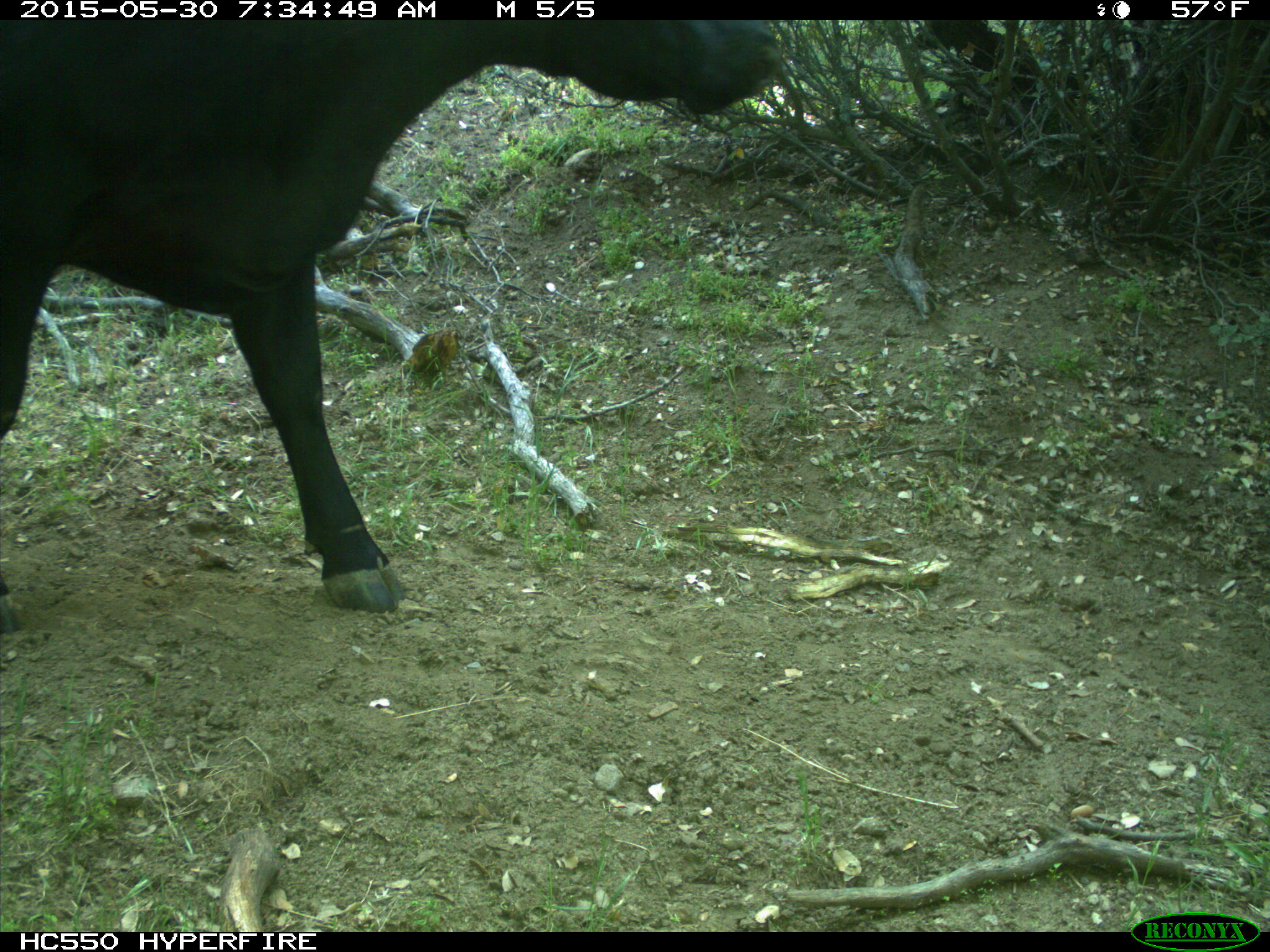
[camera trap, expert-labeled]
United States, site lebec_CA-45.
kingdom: Animalia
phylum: Chordata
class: Mammalia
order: Artiodactyla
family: Bovidae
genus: Bos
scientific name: Bos taurus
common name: domestic cow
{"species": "Bos taurus (domestic cow)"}